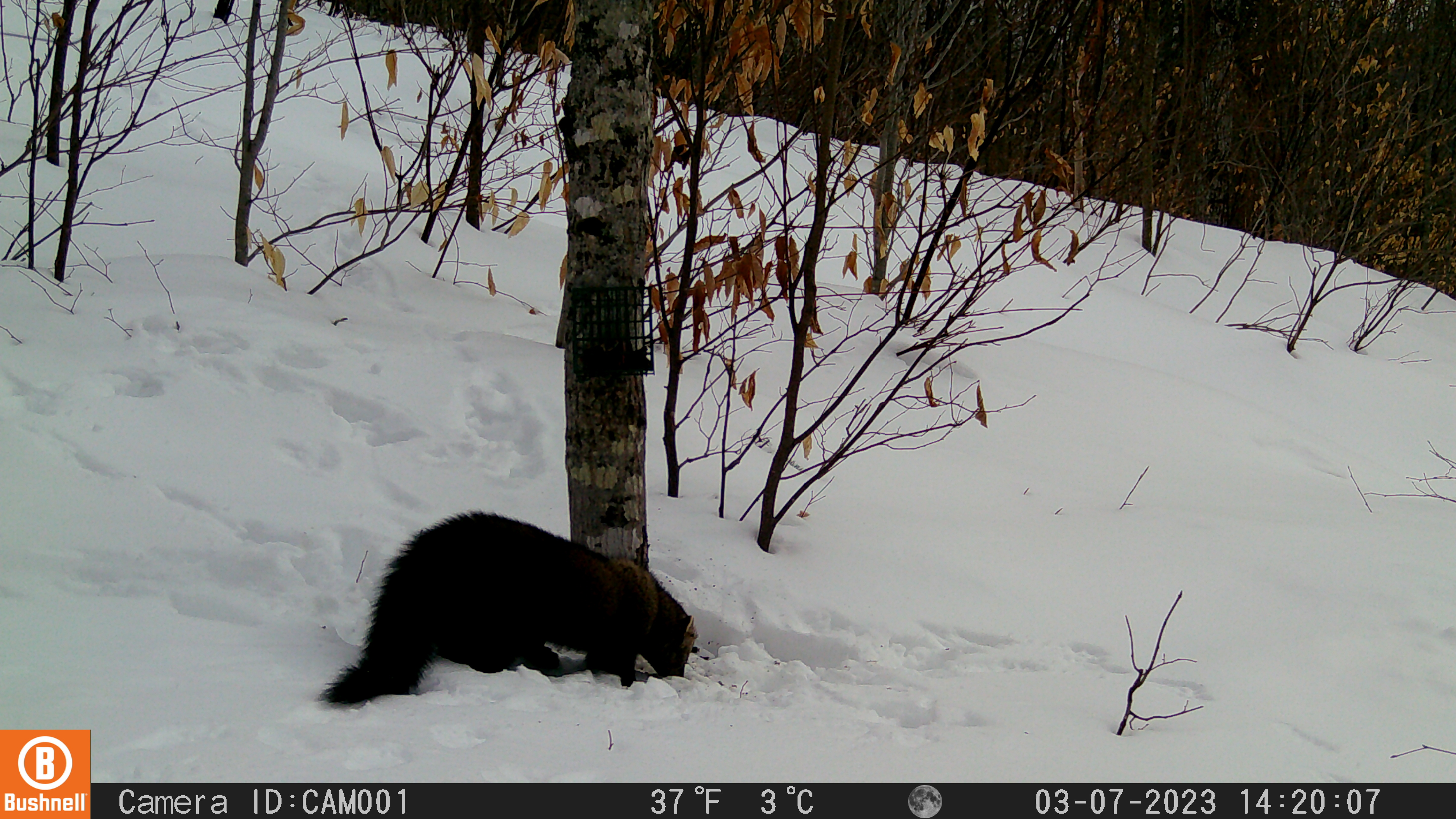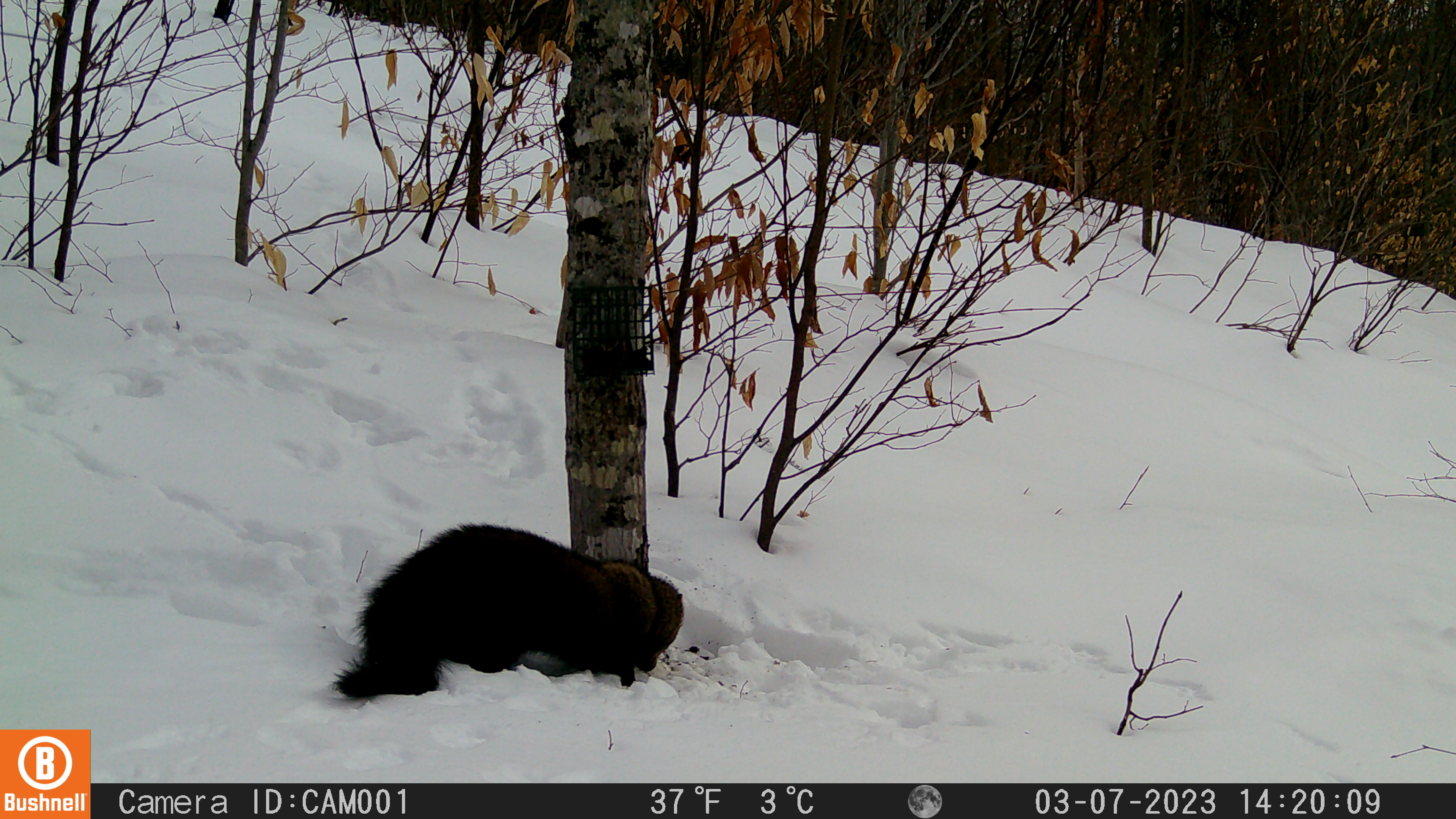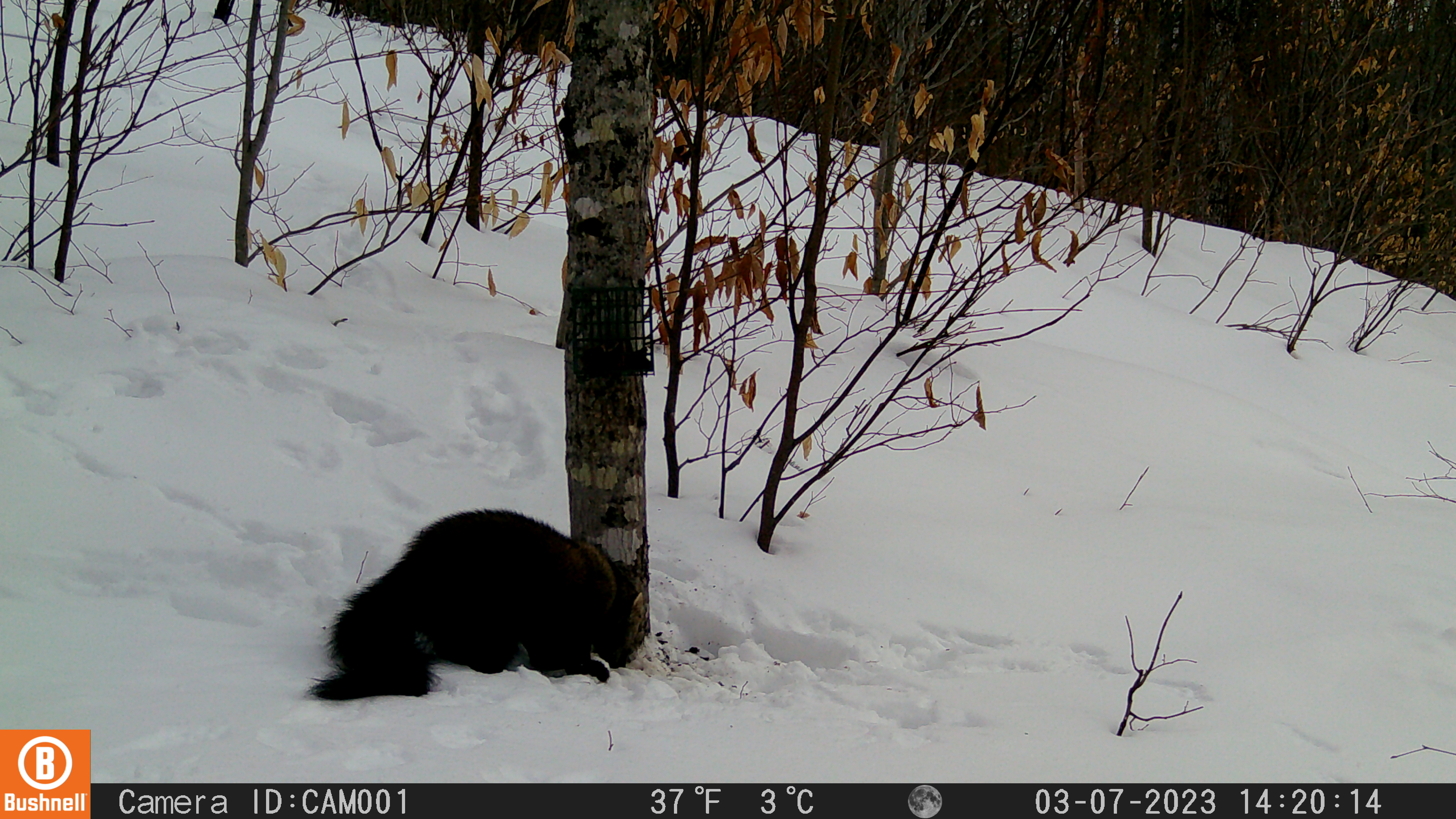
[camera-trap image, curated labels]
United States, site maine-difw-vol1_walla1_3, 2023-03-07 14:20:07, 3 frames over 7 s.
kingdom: Animalia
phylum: Chordata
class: Mammalia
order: Carnivora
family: Mustelidae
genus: Pekania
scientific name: Pekania pennanti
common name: fisher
Fisher (Pekania pennanti).